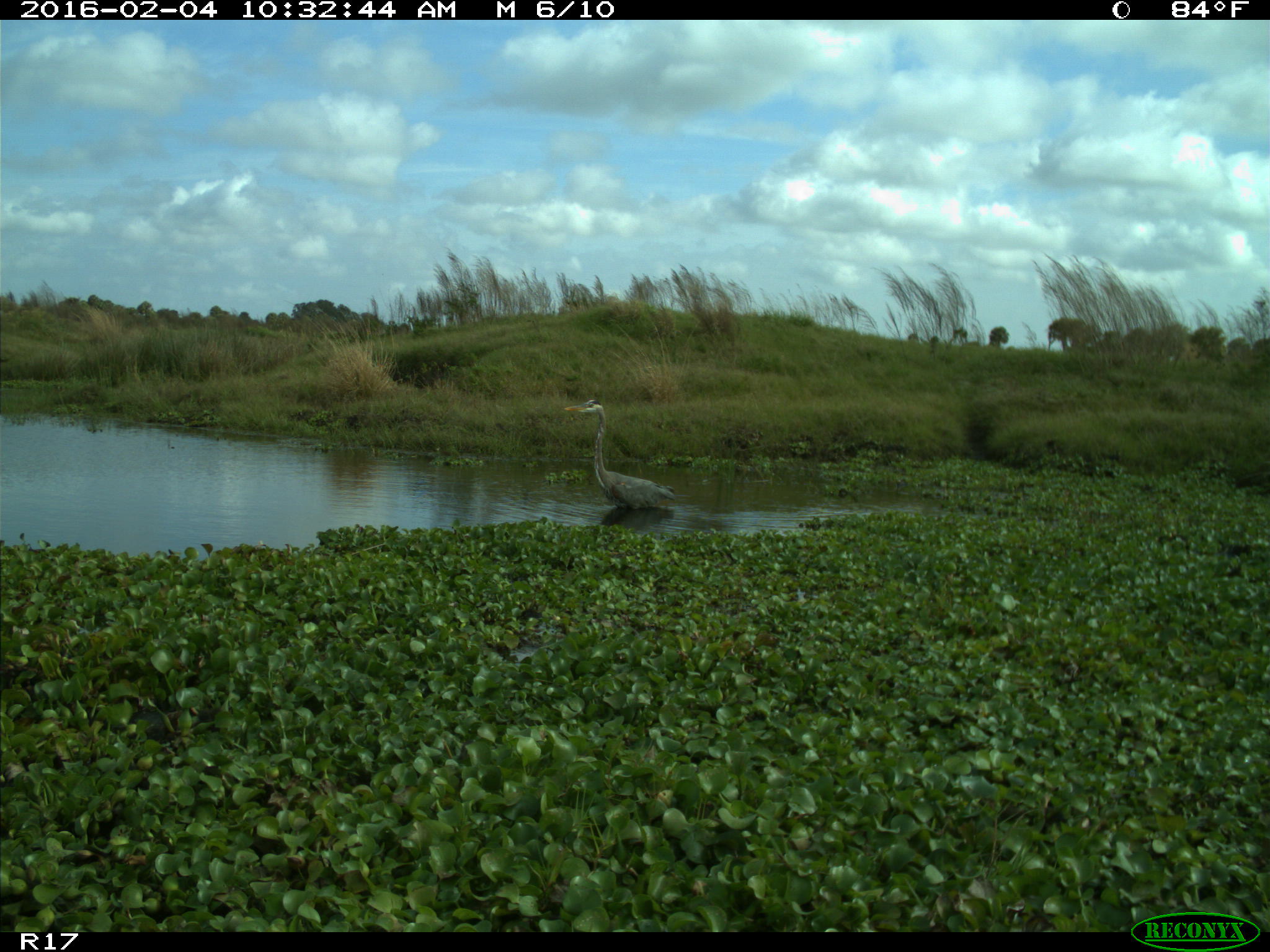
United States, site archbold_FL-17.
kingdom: Animalia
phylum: Chordata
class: Aves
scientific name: Aves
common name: birds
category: unidentified bird